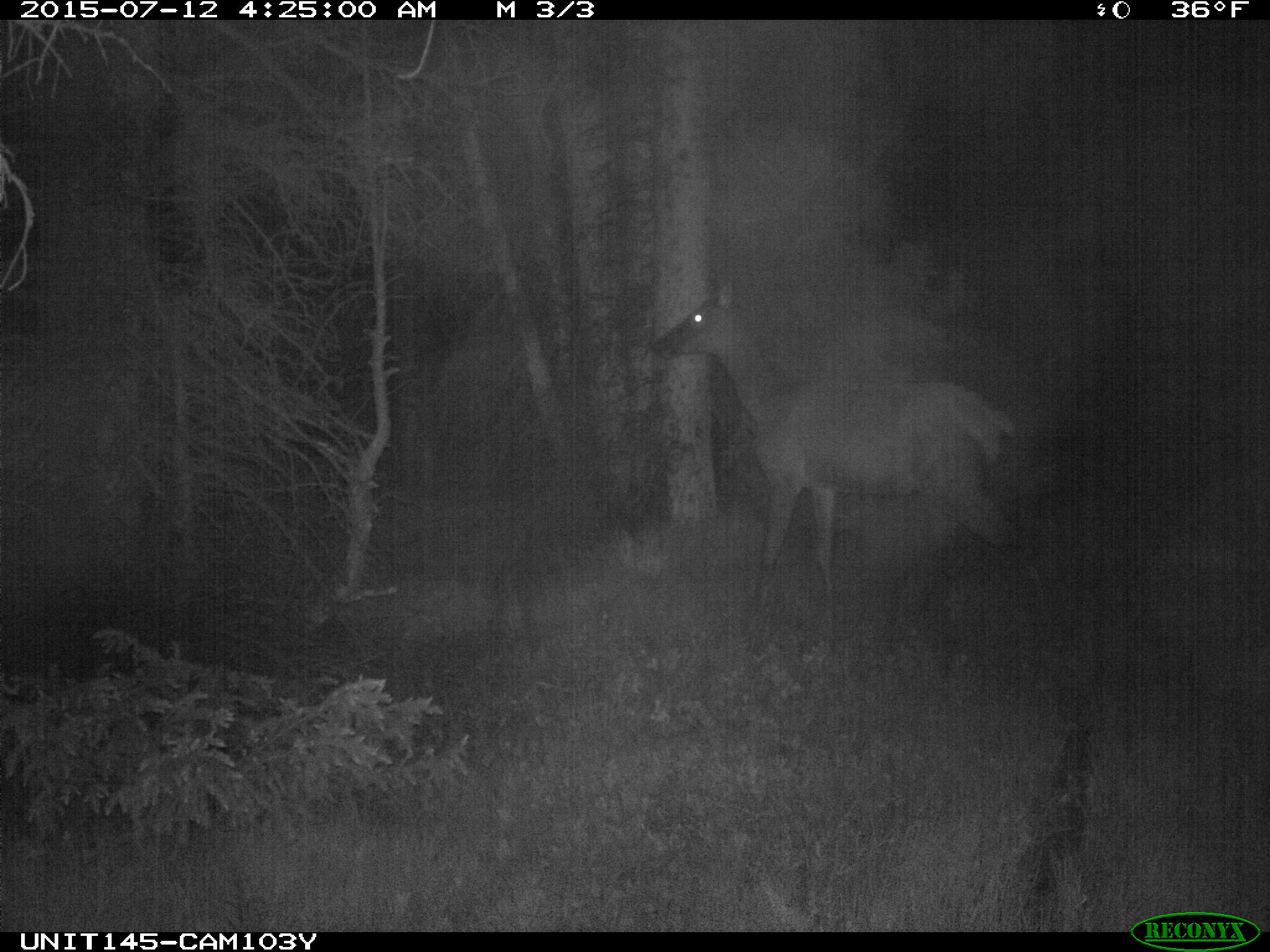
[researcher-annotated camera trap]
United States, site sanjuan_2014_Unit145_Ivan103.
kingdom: Animalia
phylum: Chordata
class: Mammalia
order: Artiodactyla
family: Cervidae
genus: Cervus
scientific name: Cervus elaphus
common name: red deer